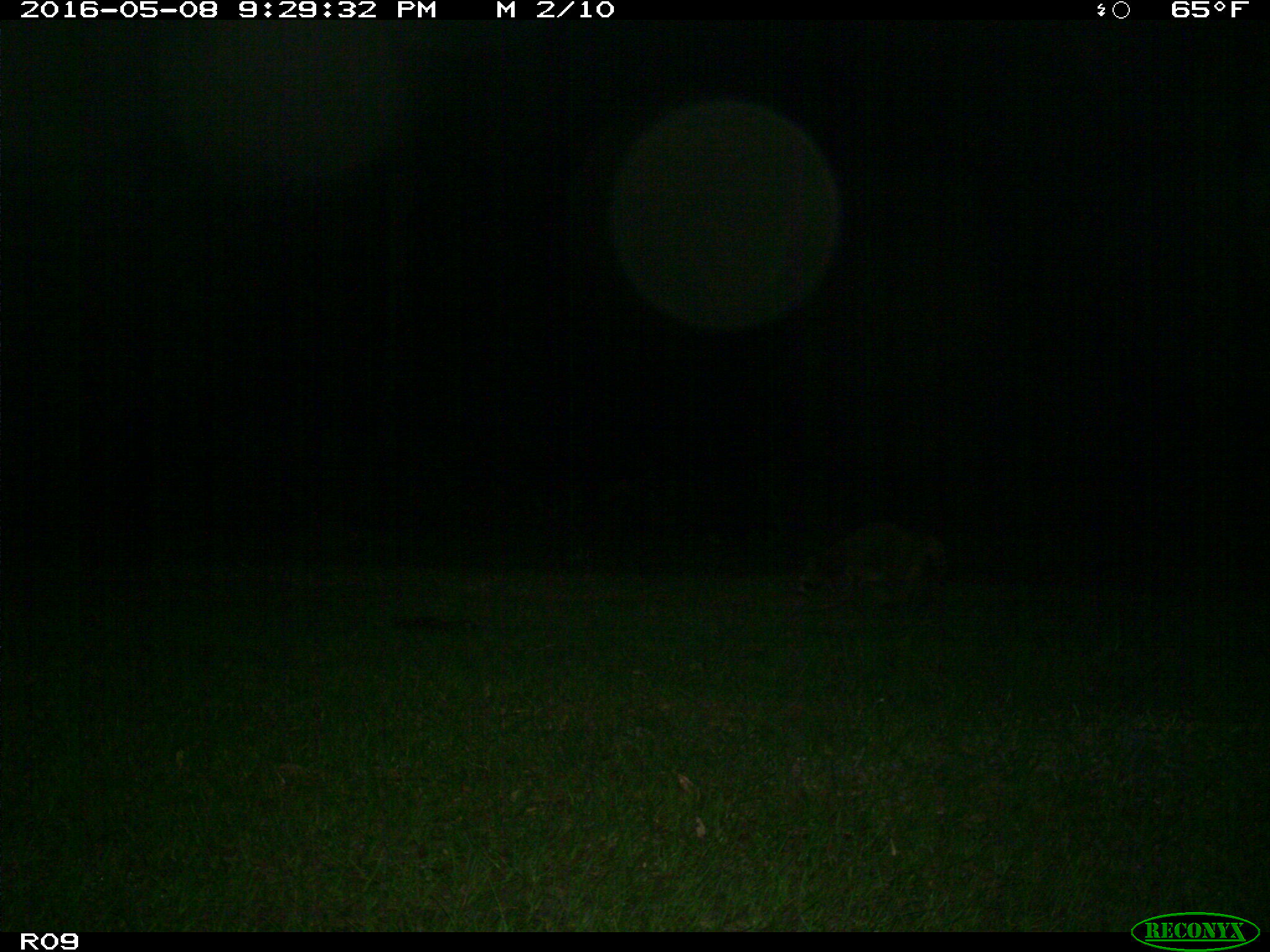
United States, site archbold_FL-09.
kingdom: Animalia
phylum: Chordata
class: Mammalia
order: Carnivora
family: Procyonidae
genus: Procyon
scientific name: Procyon lotor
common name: common raccoon